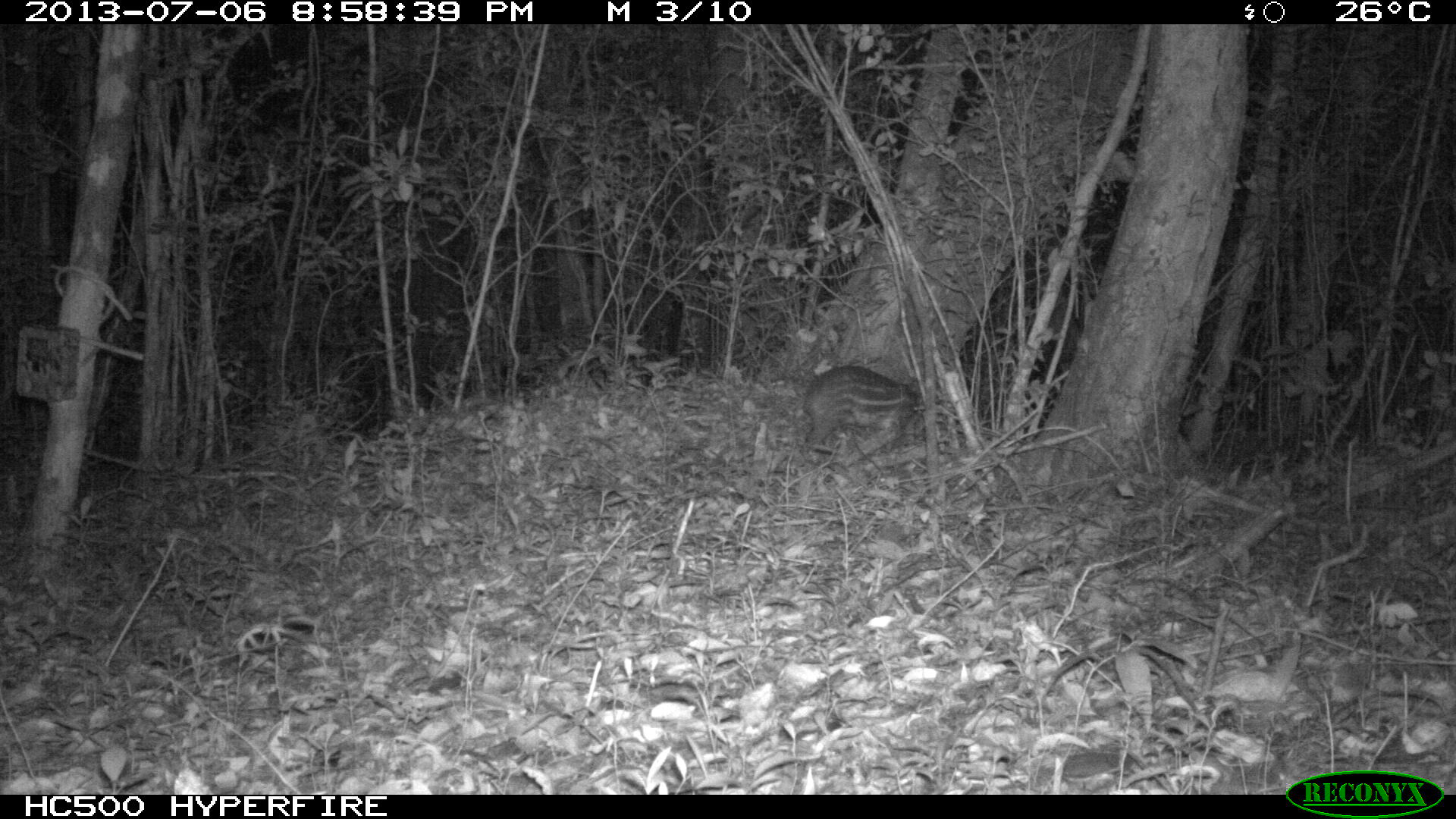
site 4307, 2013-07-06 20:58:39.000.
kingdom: Animalia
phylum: Chordata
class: Mammalia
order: Rodentia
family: Cuniculidae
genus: Cuniculus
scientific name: Cuniculus paca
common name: lowland paca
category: agouti paca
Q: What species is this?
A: Agouti paca (lowland paca) (Cuniculus paca).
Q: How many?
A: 1.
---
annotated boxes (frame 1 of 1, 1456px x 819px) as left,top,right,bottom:
agouti paca: 801,364,921,463